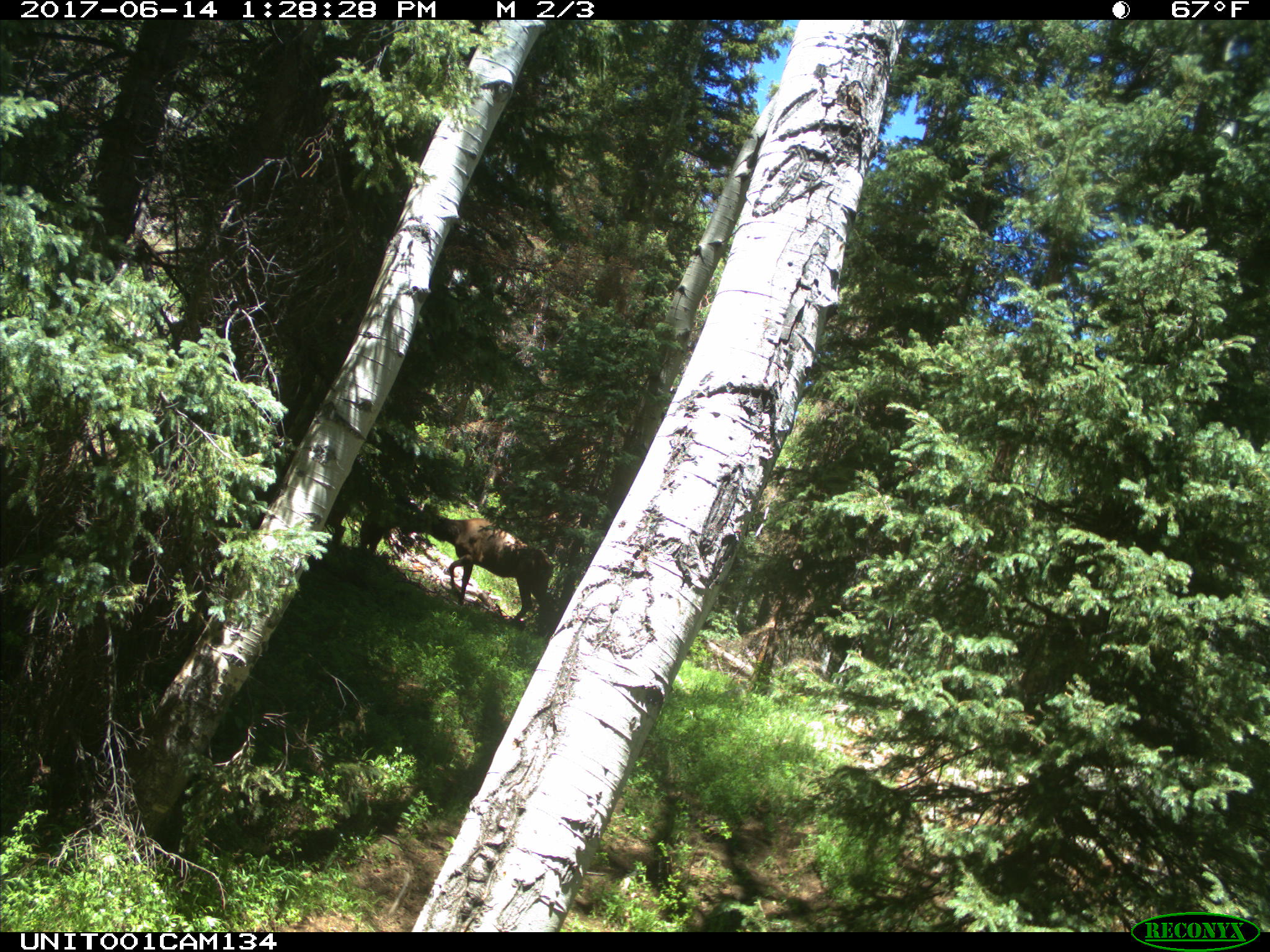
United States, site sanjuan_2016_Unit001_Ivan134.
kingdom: Animalia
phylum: Chordata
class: Mammalia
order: Artiodactyla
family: Cervidae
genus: Cervus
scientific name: Cervus elaphus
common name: red deer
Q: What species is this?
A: Cervus elaphus (red deer).